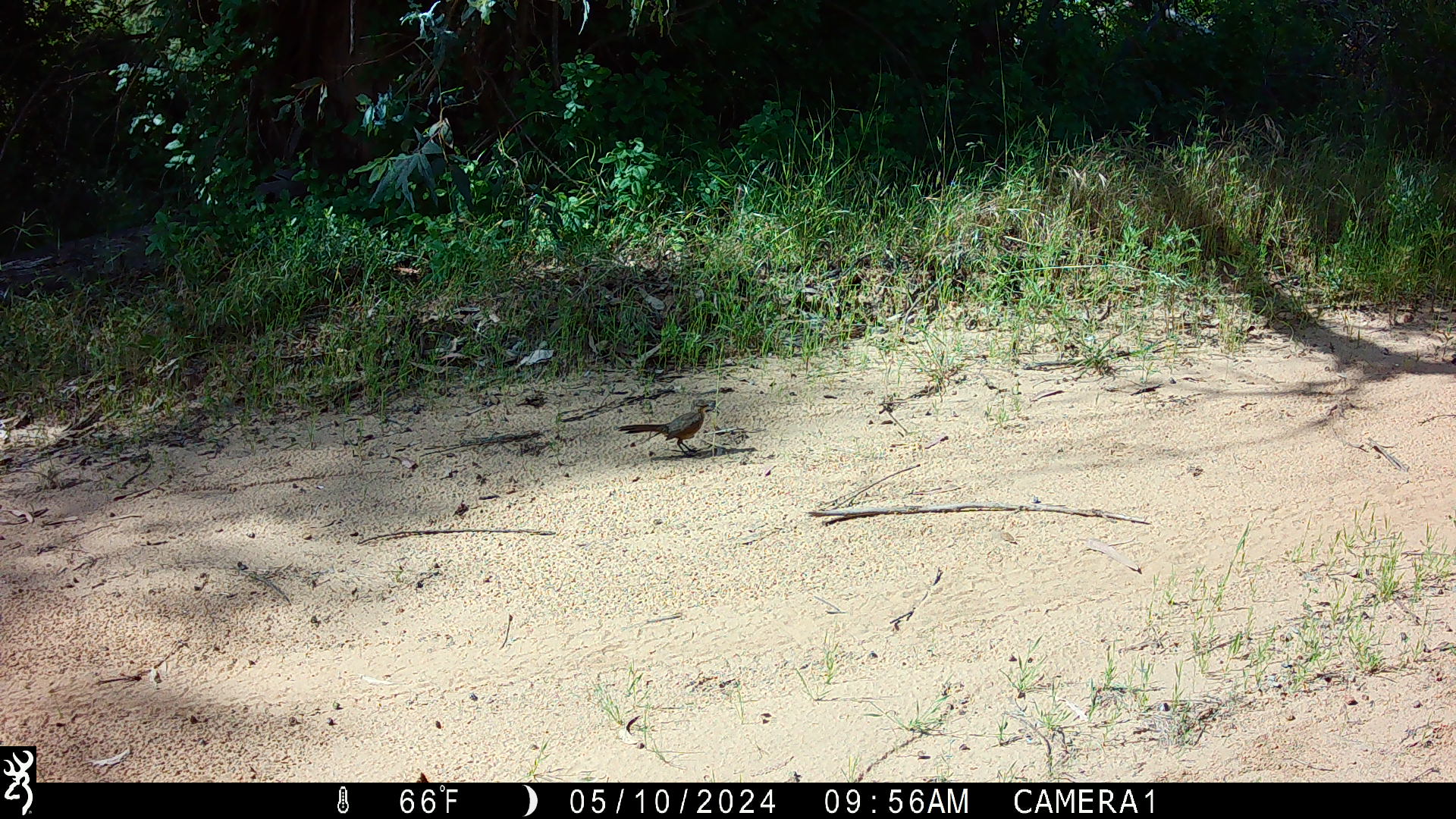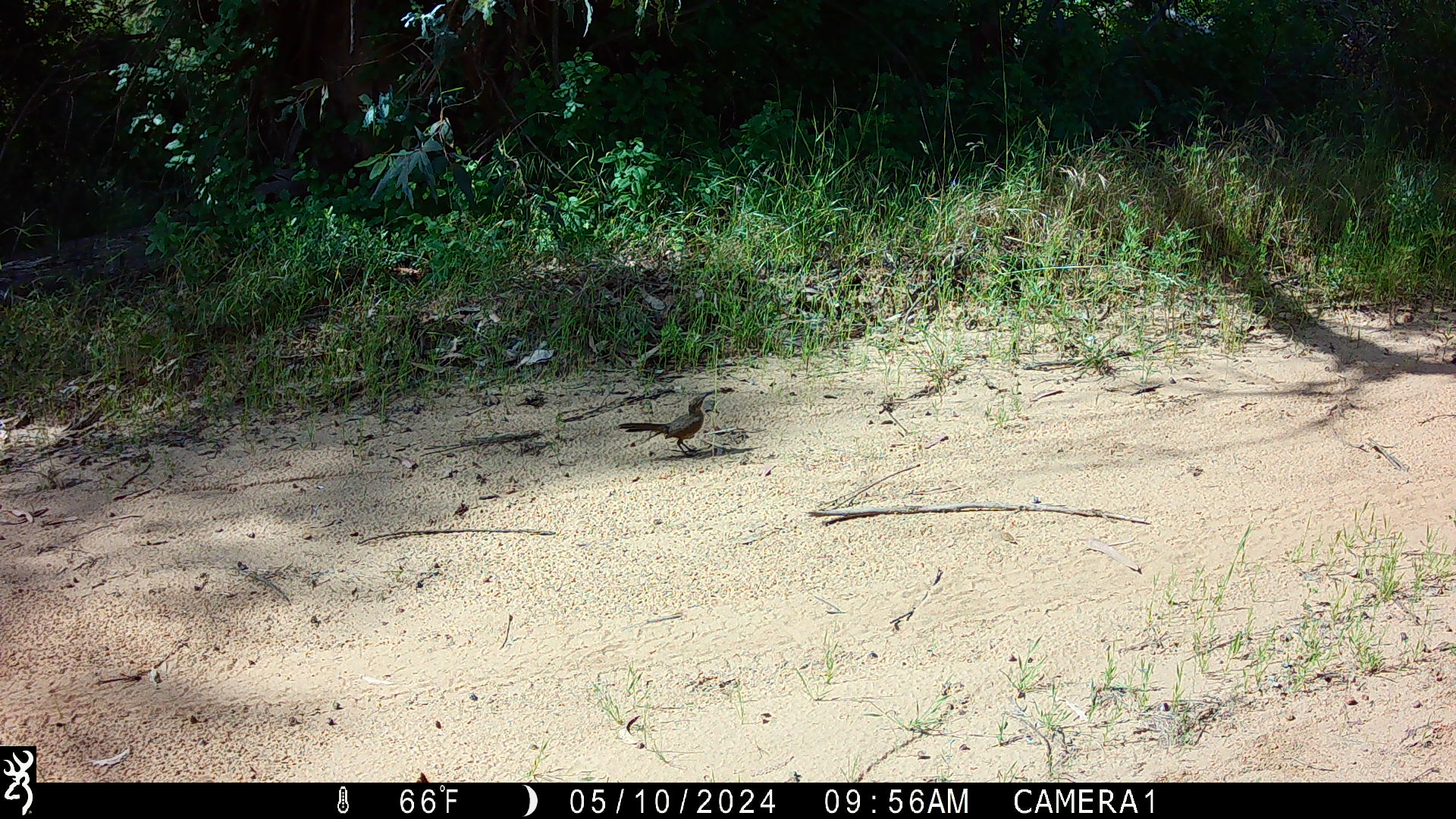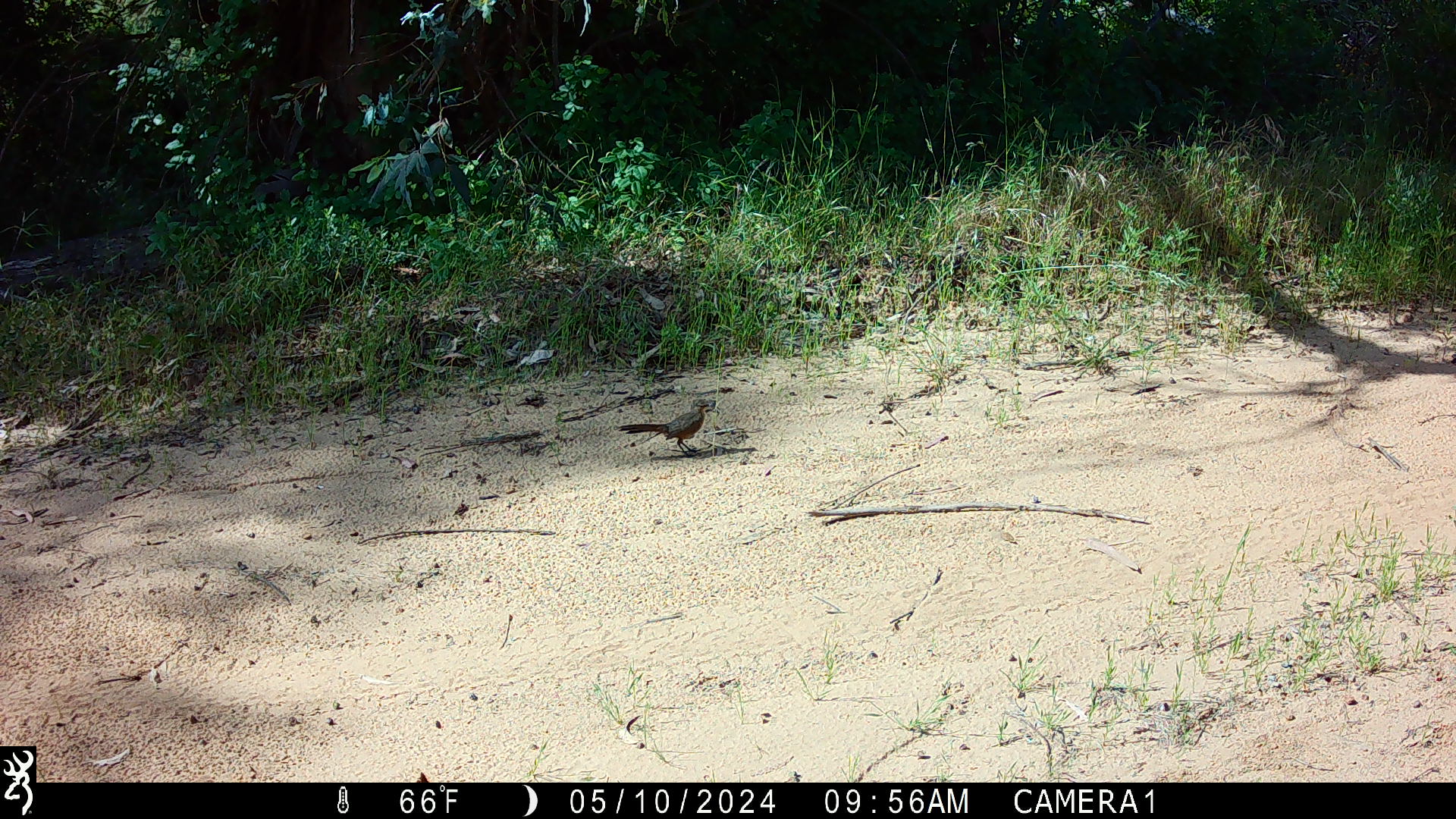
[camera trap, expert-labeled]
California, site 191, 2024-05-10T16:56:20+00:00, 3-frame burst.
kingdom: Animalia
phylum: Chordata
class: Aves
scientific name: Aves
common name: bird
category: unknown bird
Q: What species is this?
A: Unknown bird (bird) (Aves).